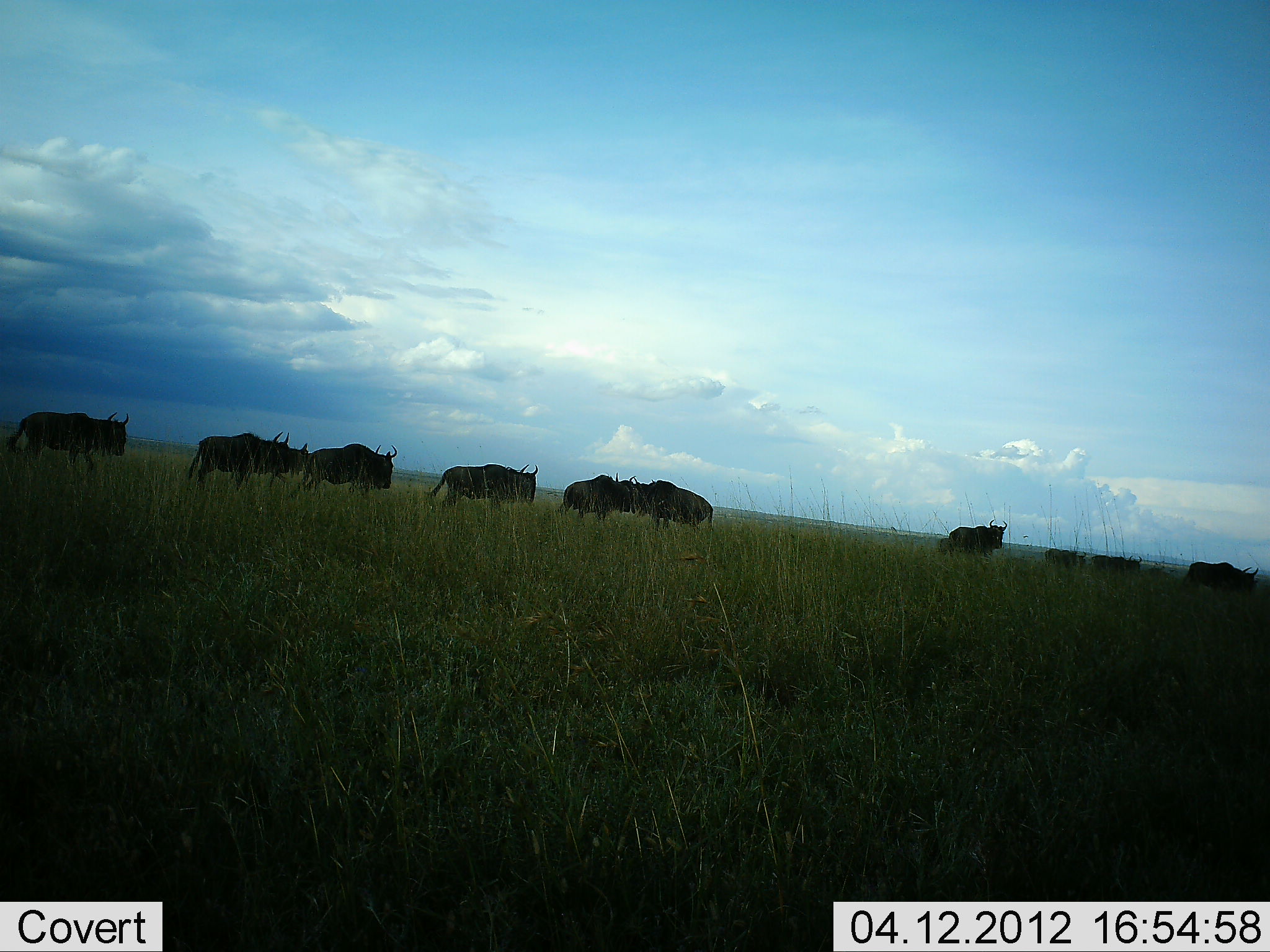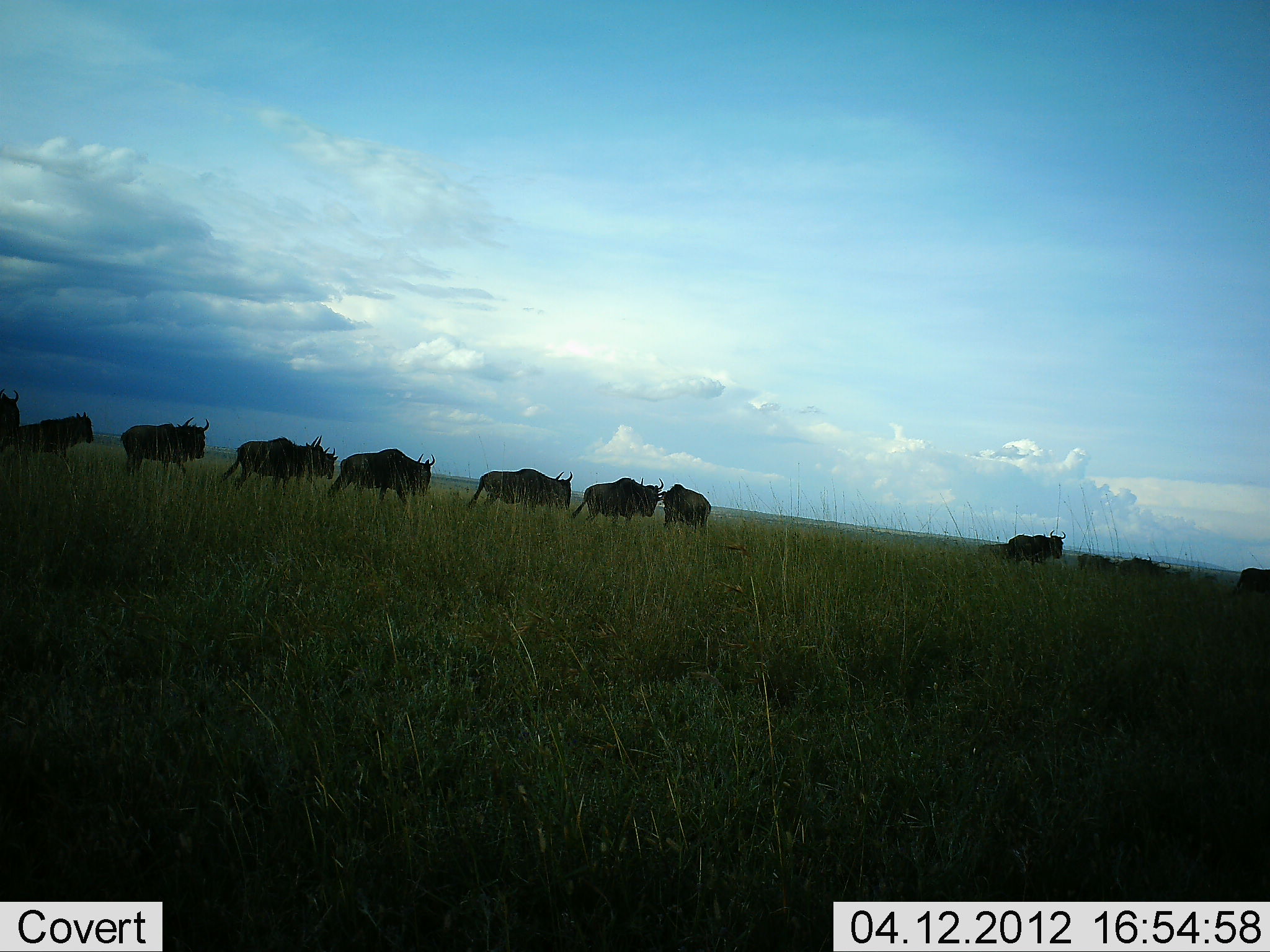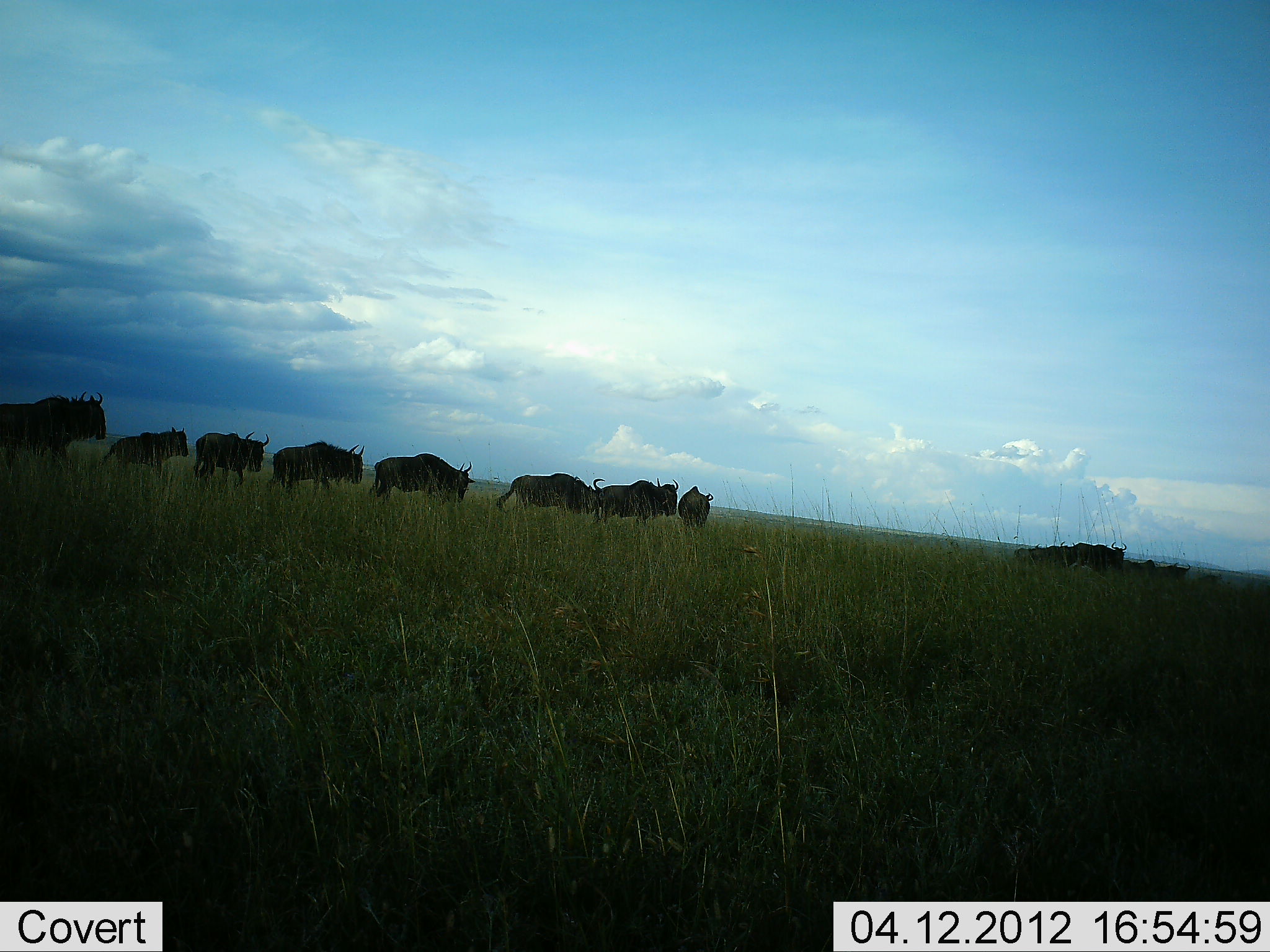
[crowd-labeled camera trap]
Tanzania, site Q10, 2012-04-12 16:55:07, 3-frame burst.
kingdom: Animalia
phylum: Chordata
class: Mammalia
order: Artiodactyla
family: Bovidae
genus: Connochaetes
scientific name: Connochaetes taurinus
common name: blue wildebeest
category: wildebeest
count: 11-50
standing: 12%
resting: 0%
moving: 96%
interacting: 0%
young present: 0%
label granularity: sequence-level